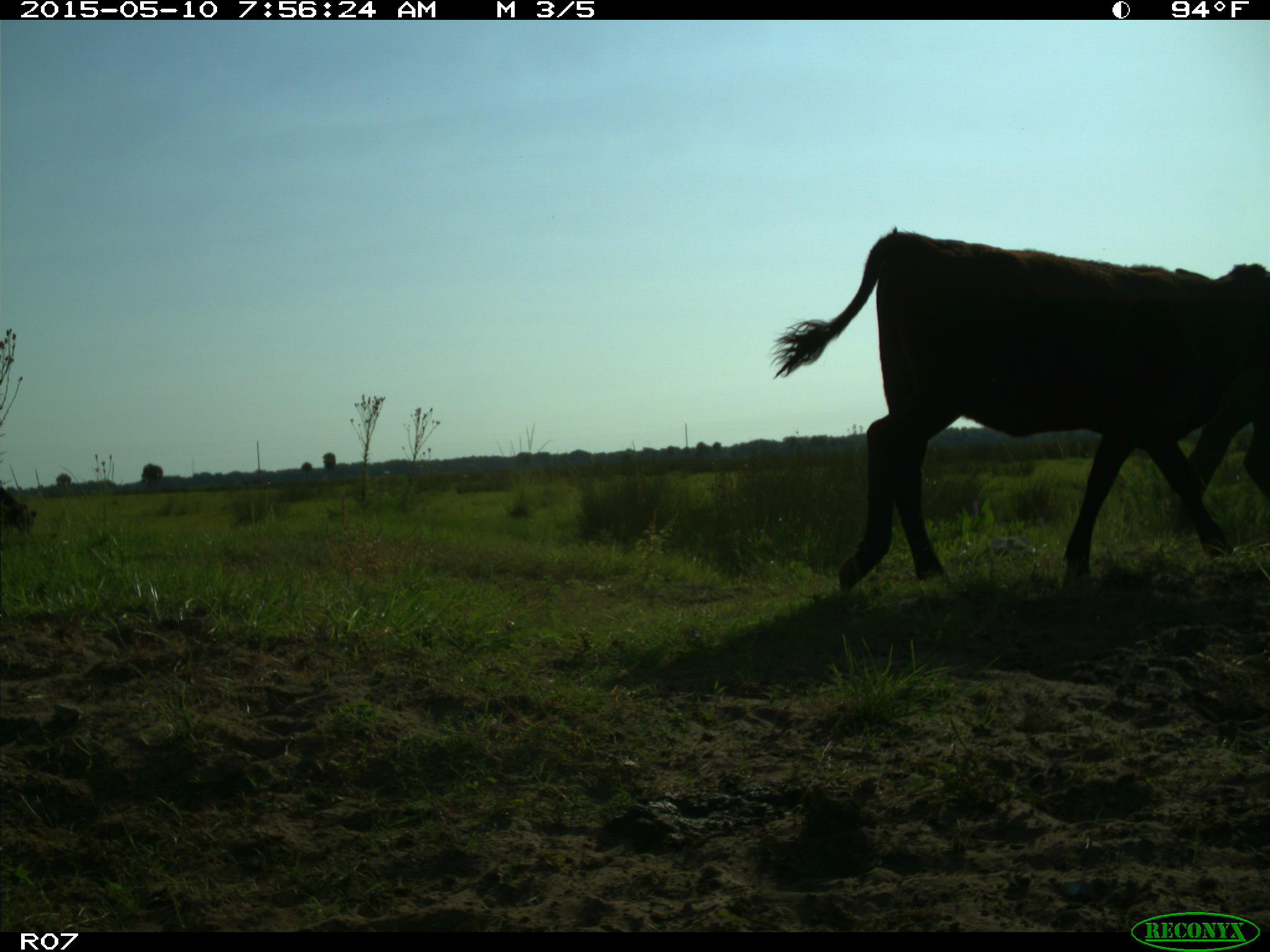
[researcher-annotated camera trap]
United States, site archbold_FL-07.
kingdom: Animalia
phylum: Chordata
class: Mammalia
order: Artiodactyla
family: Bovidae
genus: Bos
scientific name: Bos taurus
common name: domestic cow